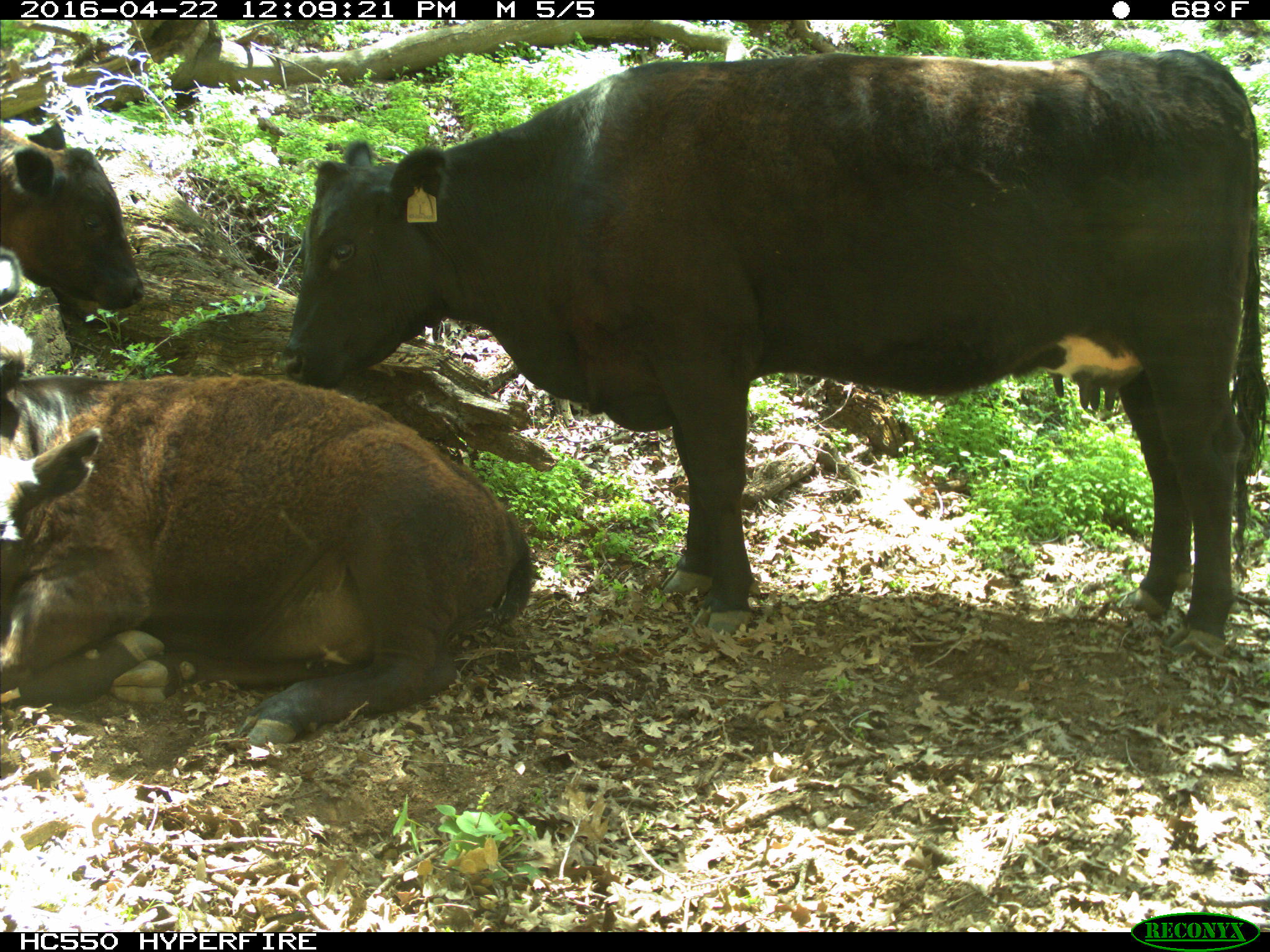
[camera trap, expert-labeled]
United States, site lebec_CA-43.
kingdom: Animalia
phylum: Chordata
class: Mammalia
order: Artiodactyla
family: Bovidae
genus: Bos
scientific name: Bos taurus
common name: domestic cow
Bos taurus (domestic cow).